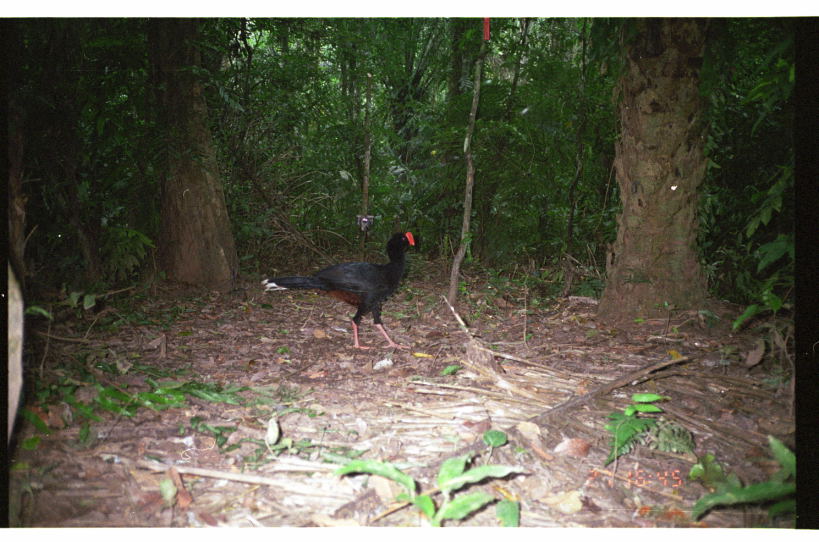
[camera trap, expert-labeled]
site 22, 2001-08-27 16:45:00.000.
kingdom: Animalia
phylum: Chordata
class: Aves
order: Galliformes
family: Cracidae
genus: Mitu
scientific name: Mitu tuberosum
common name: razor-billed curassow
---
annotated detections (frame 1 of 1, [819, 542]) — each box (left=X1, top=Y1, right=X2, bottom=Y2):
mitu tuberosum: (left=260, top=231, right=421, bottom=352)